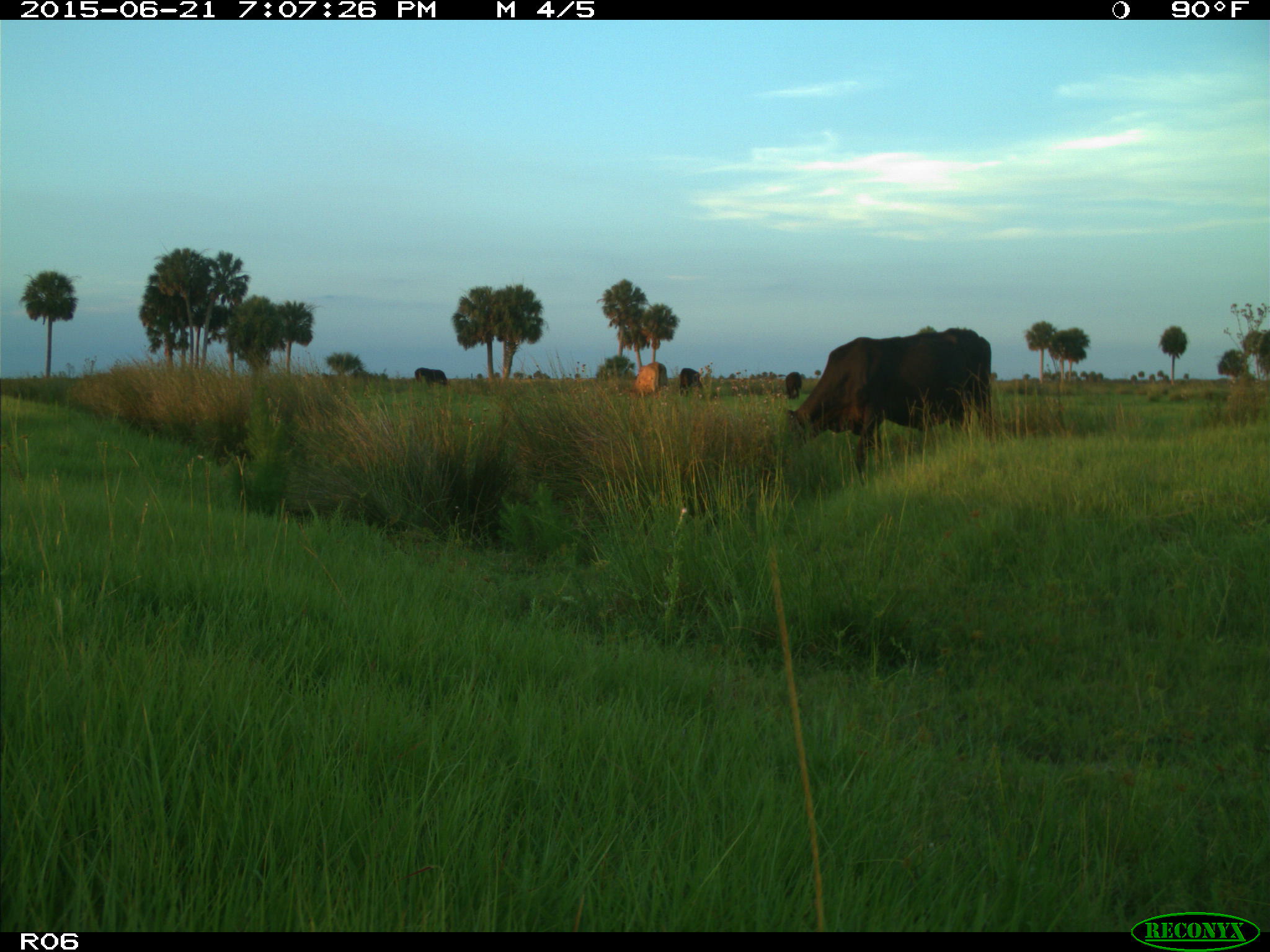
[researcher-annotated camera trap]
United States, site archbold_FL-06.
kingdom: Animalia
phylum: Chordata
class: Mammalia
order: Artiodactyla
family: Bovidae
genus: Bos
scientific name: Bos taurus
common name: domestic cow